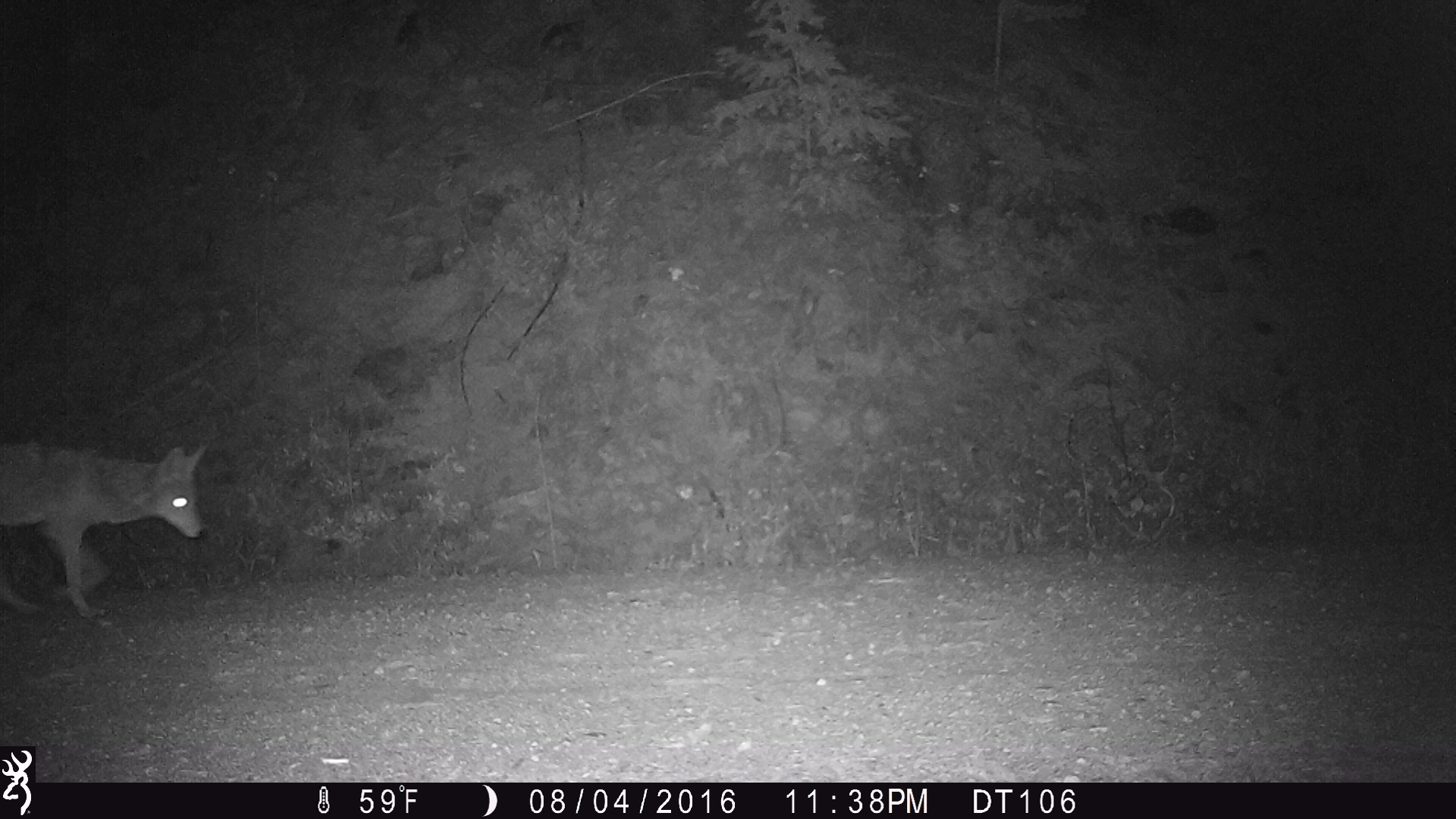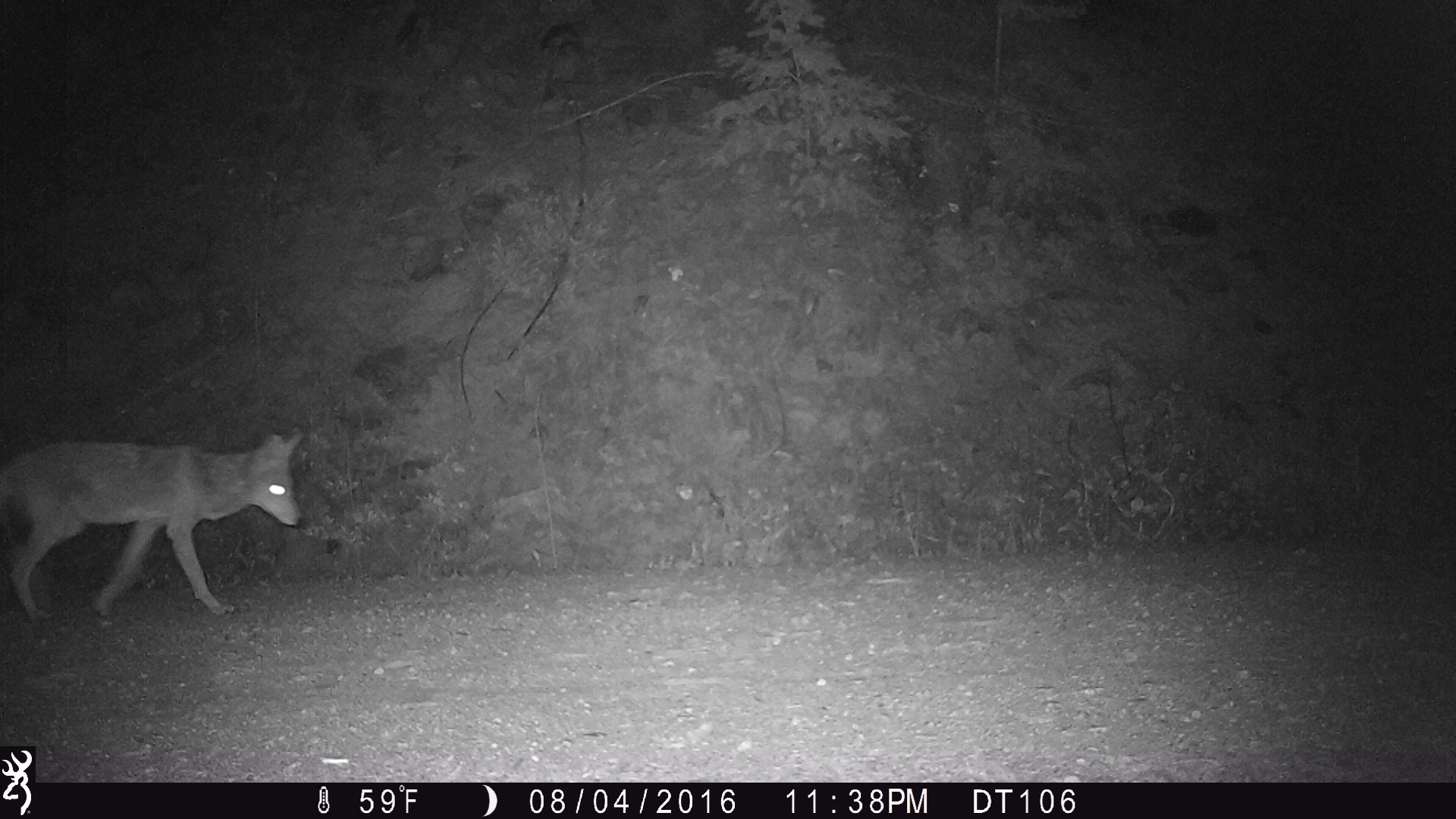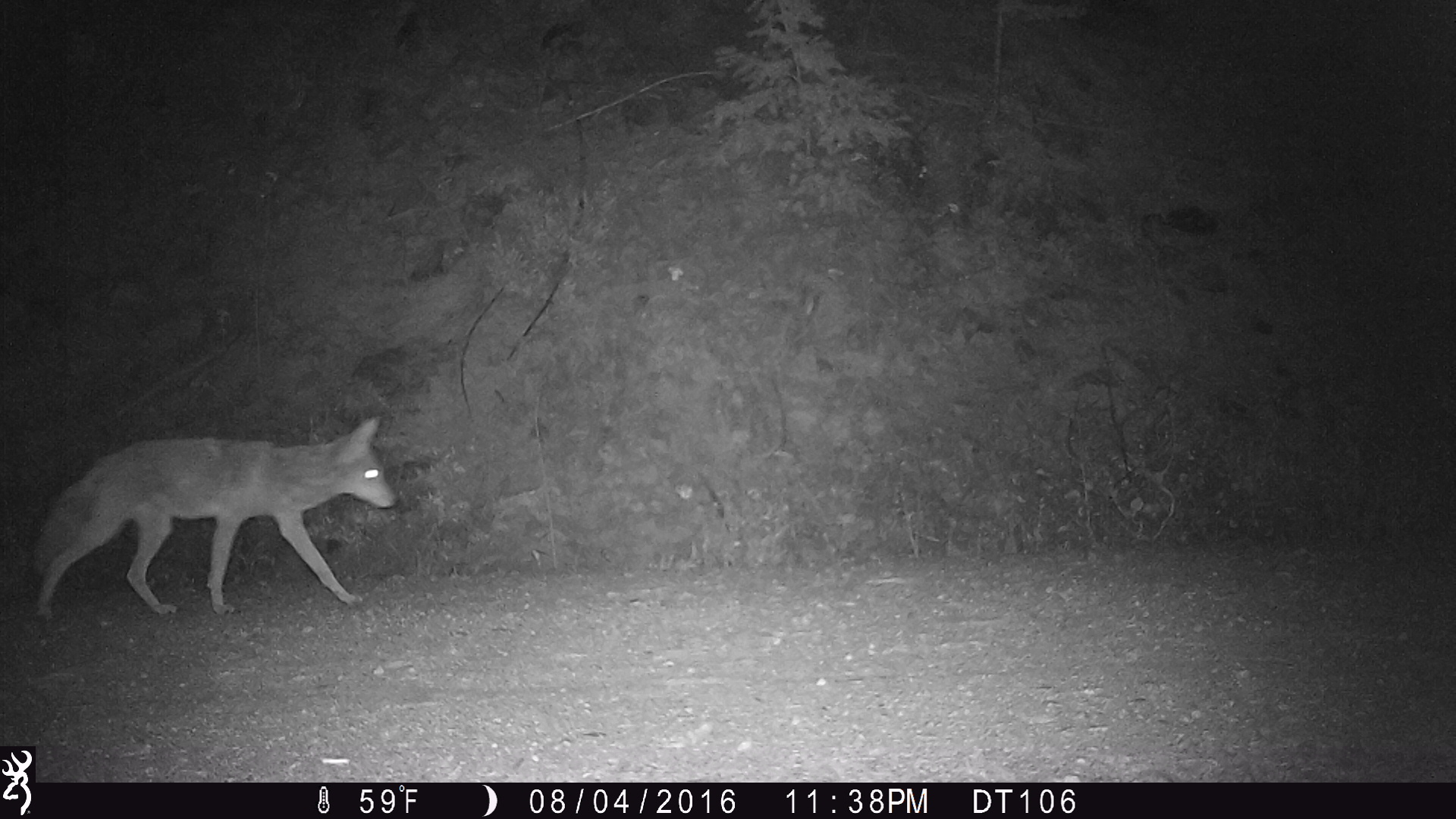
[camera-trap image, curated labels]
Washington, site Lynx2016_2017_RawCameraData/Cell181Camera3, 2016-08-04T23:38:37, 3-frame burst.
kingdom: Animalia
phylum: Chordata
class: Mammalia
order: Carnivora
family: Canidae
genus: Canis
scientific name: Canis latrans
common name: coyote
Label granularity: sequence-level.